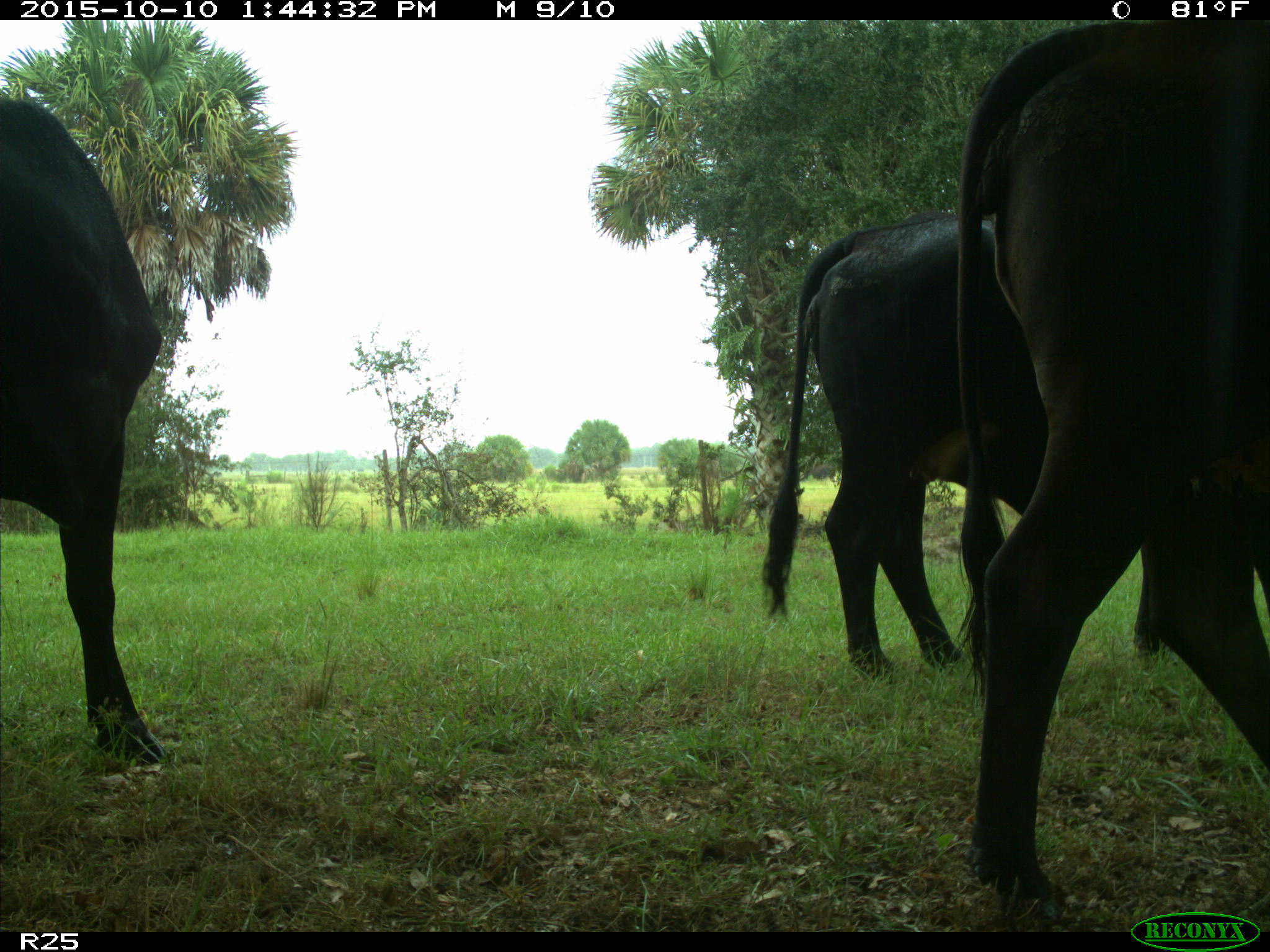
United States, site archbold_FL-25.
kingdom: Animalia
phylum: Chordata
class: Mammalia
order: Artiodactyla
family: Bovidae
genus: Bos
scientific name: Bos taurus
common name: domestic cow